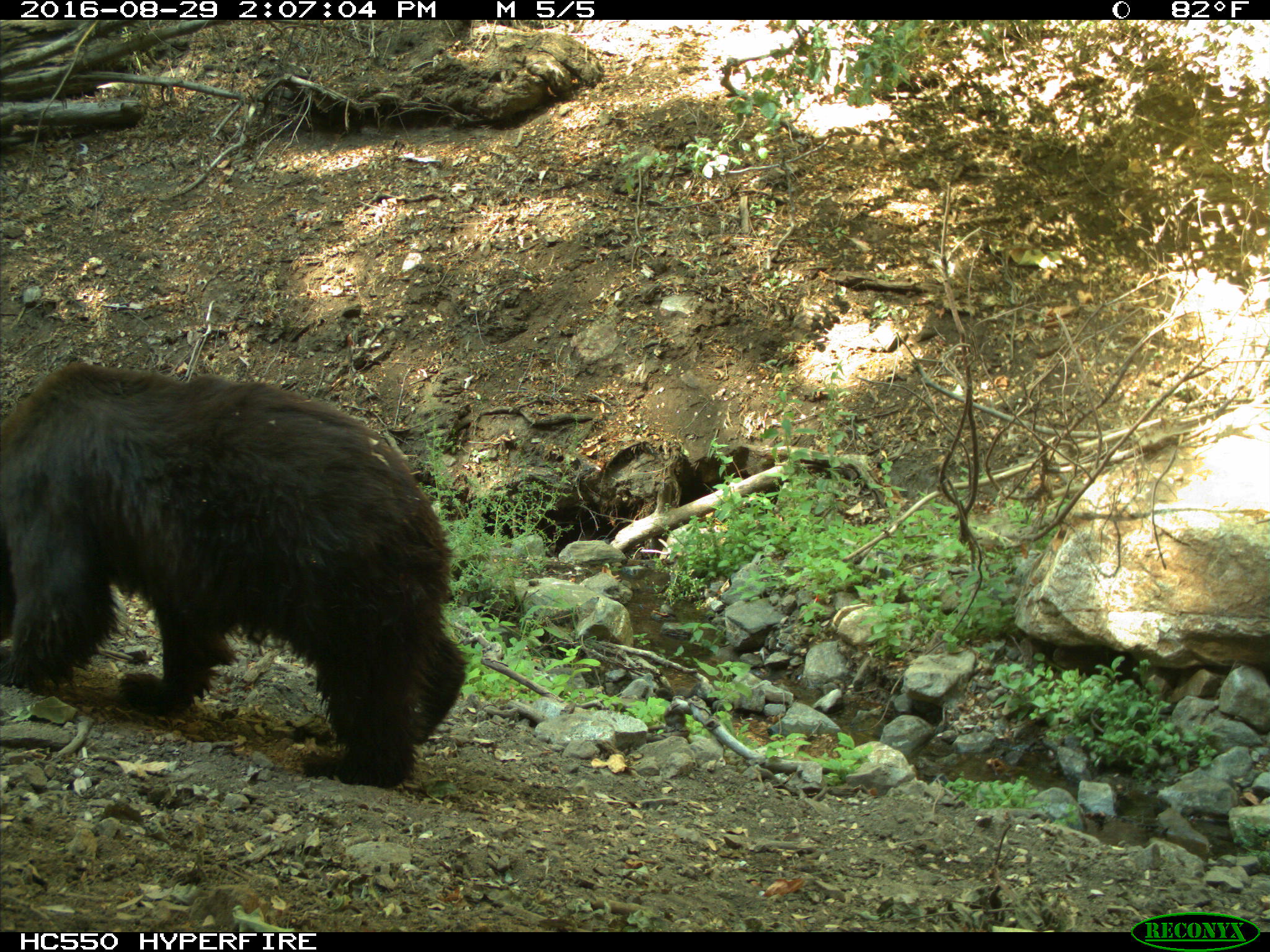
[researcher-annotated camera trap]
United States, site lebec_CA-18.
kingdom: Animalia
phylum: Chordata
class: Mammalia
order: Carnivora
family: Ursidae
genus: Ursus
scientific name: Ursus americanus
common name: american black bear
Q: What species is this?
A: Ursus americanus (american black bear).